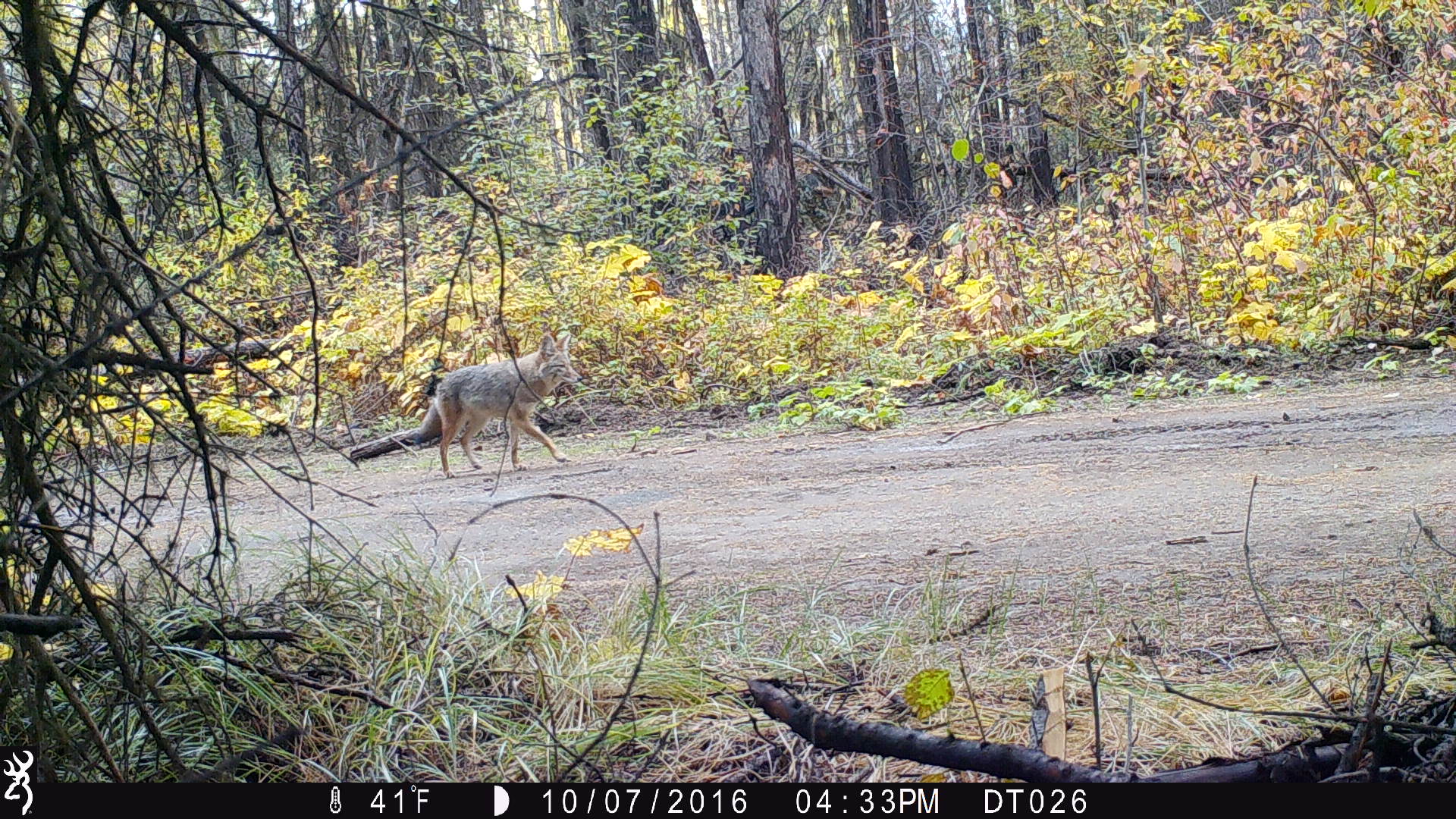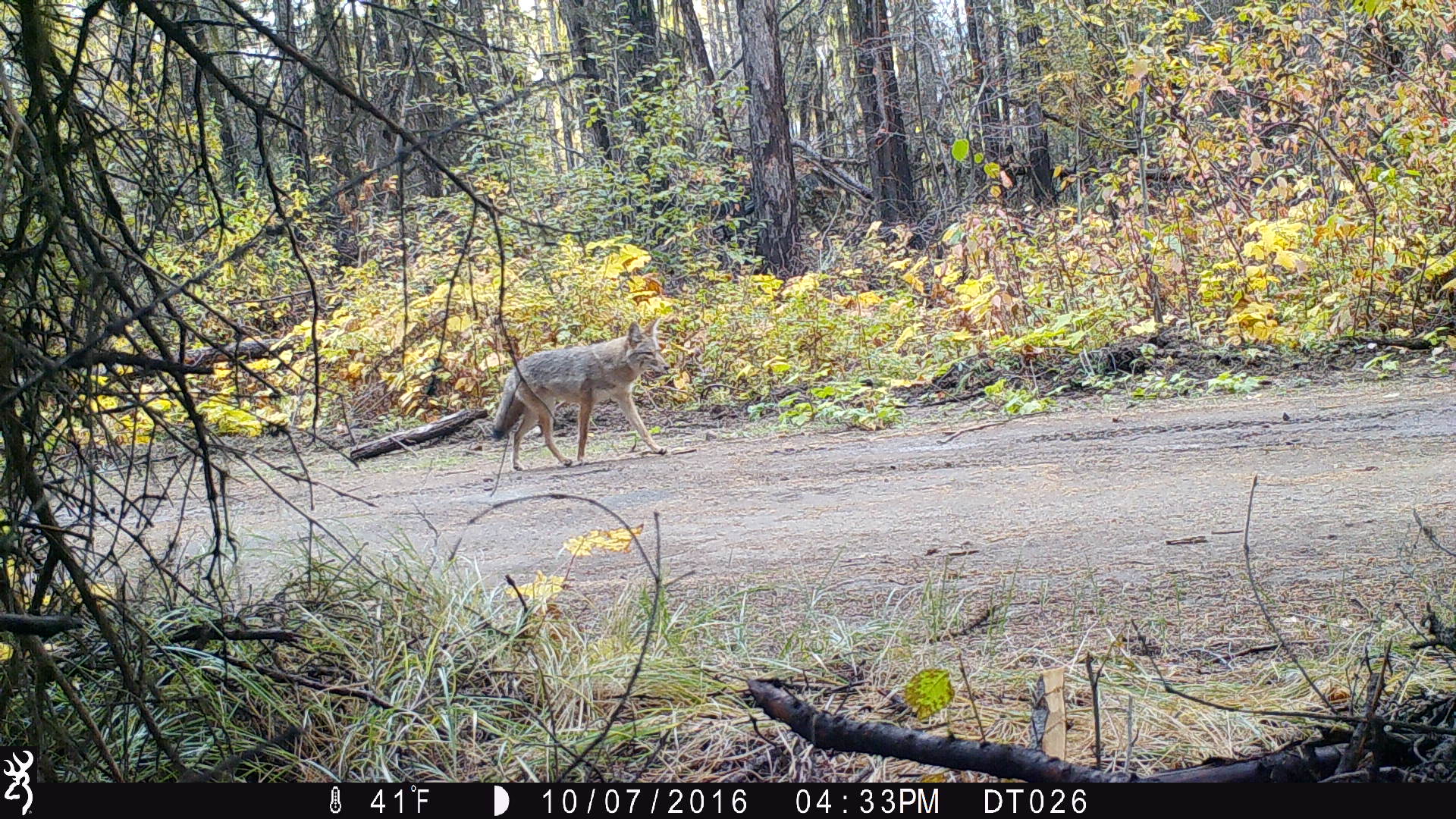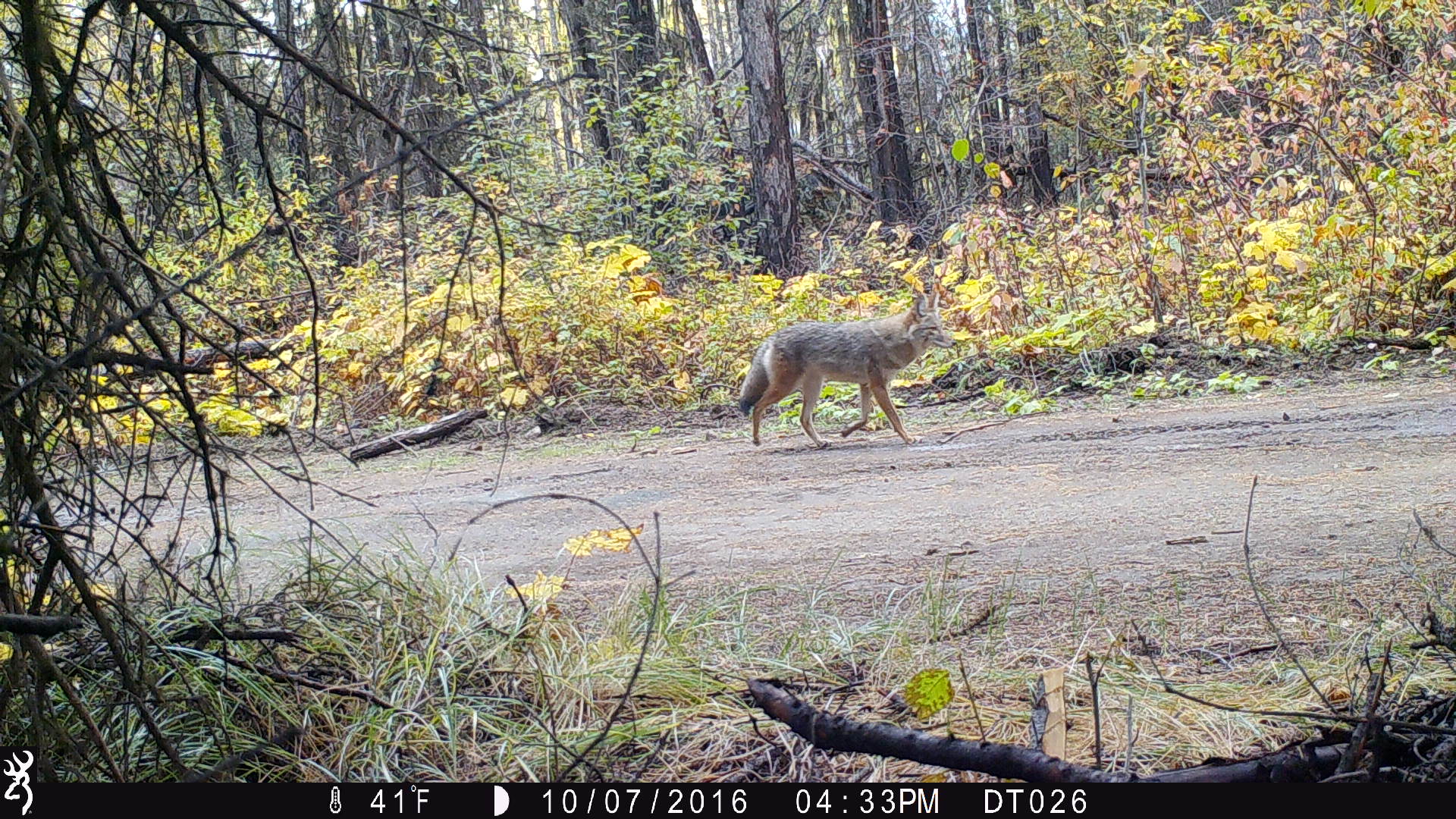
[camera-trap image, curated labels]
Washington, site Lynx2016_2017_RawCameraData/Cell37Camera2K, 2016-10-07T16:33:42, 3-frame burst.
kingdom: Animalia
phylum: Chordata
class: Mammalia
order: Carnivora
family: Canidae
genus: Canis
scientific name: Canis latrans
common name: coyote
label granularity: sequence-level